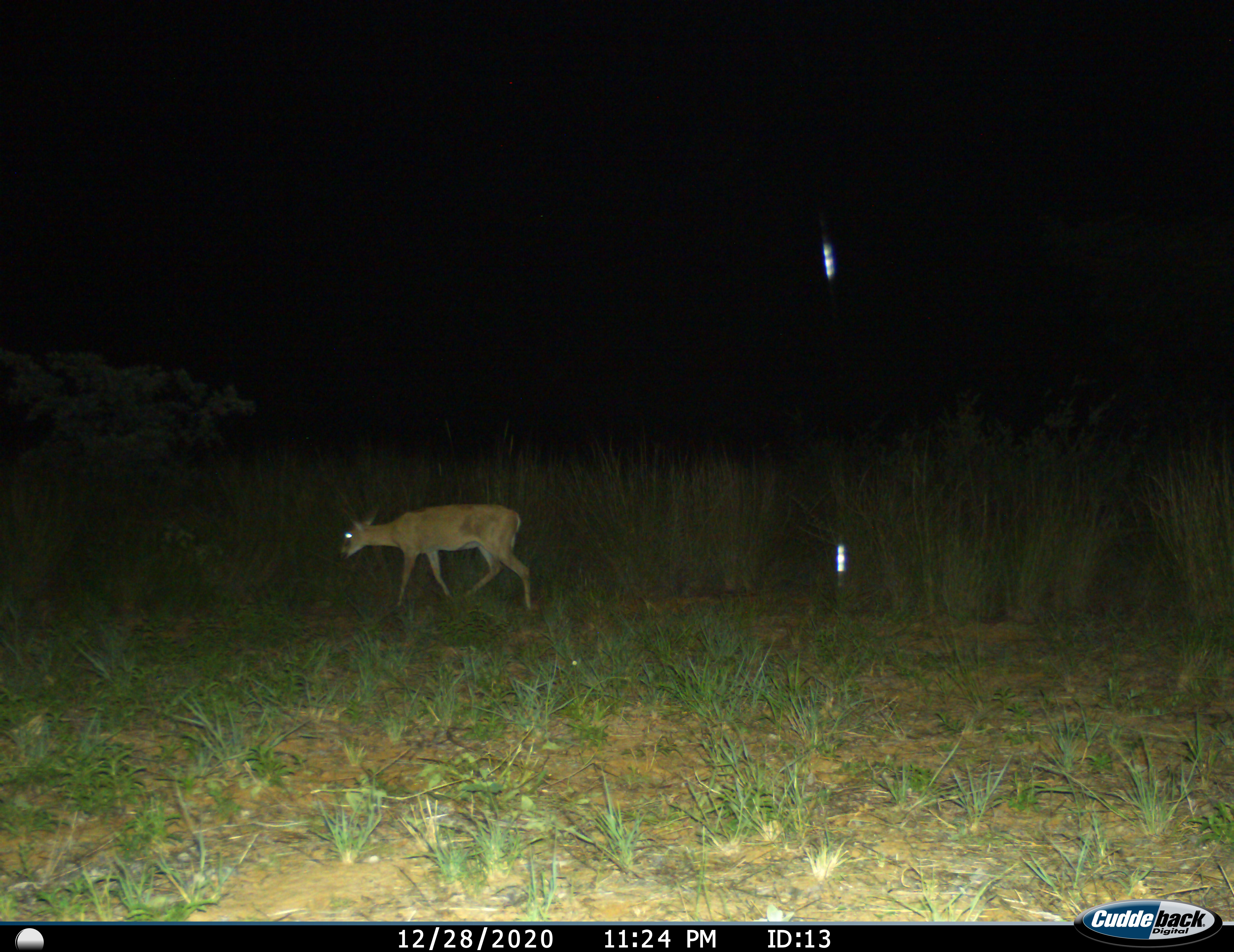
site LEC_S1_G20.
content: unidentified animal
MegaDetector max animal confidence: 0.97